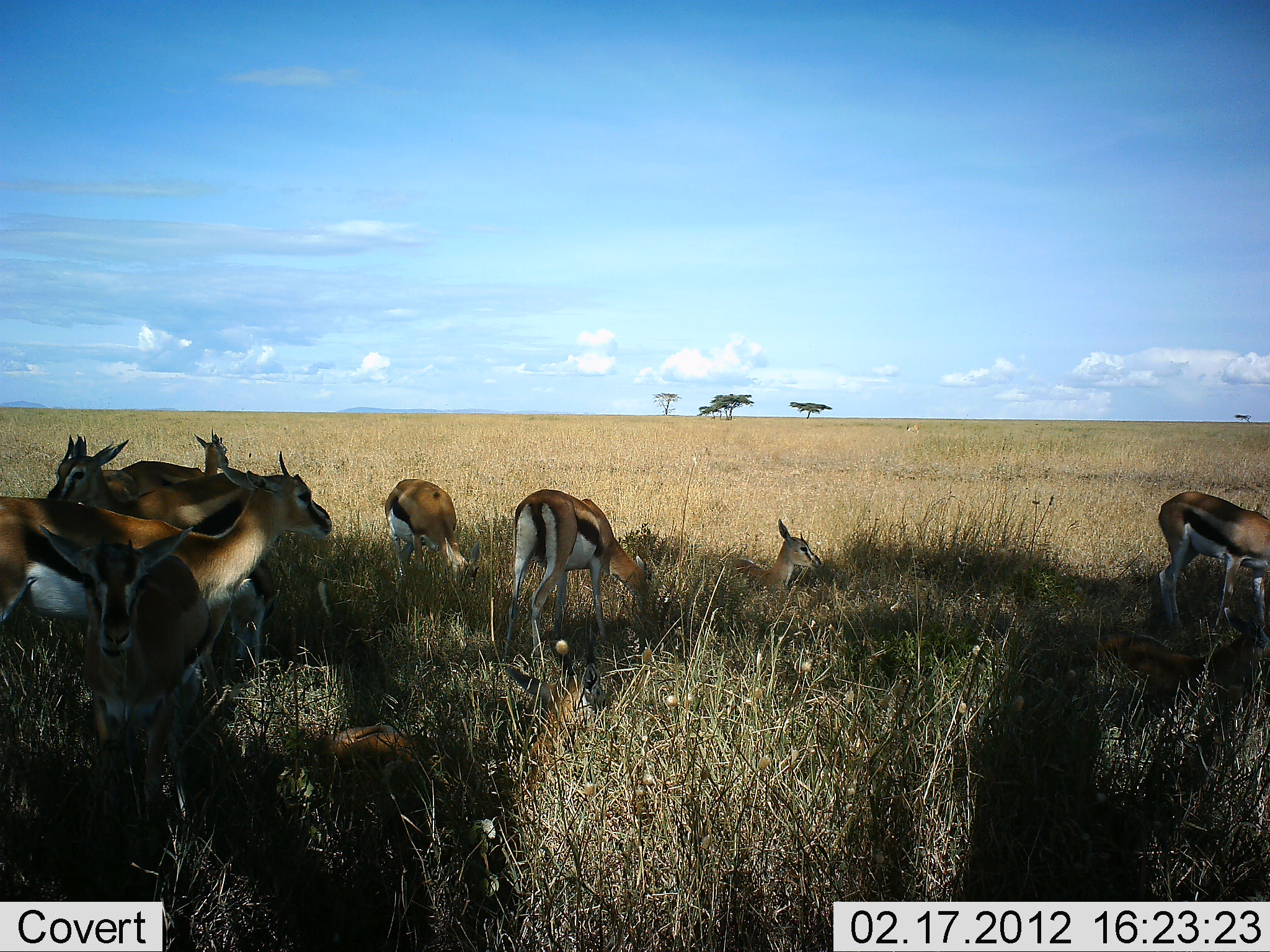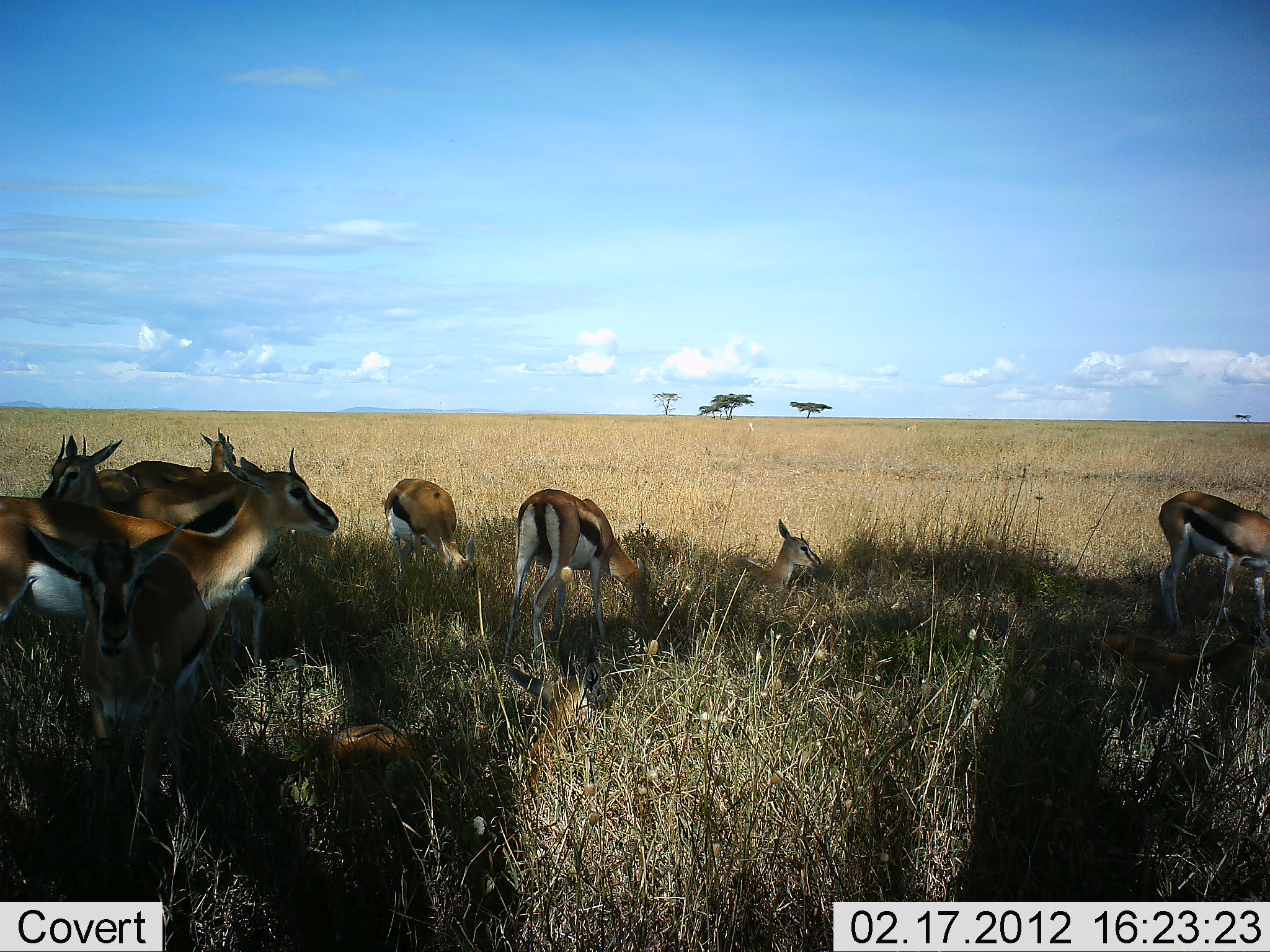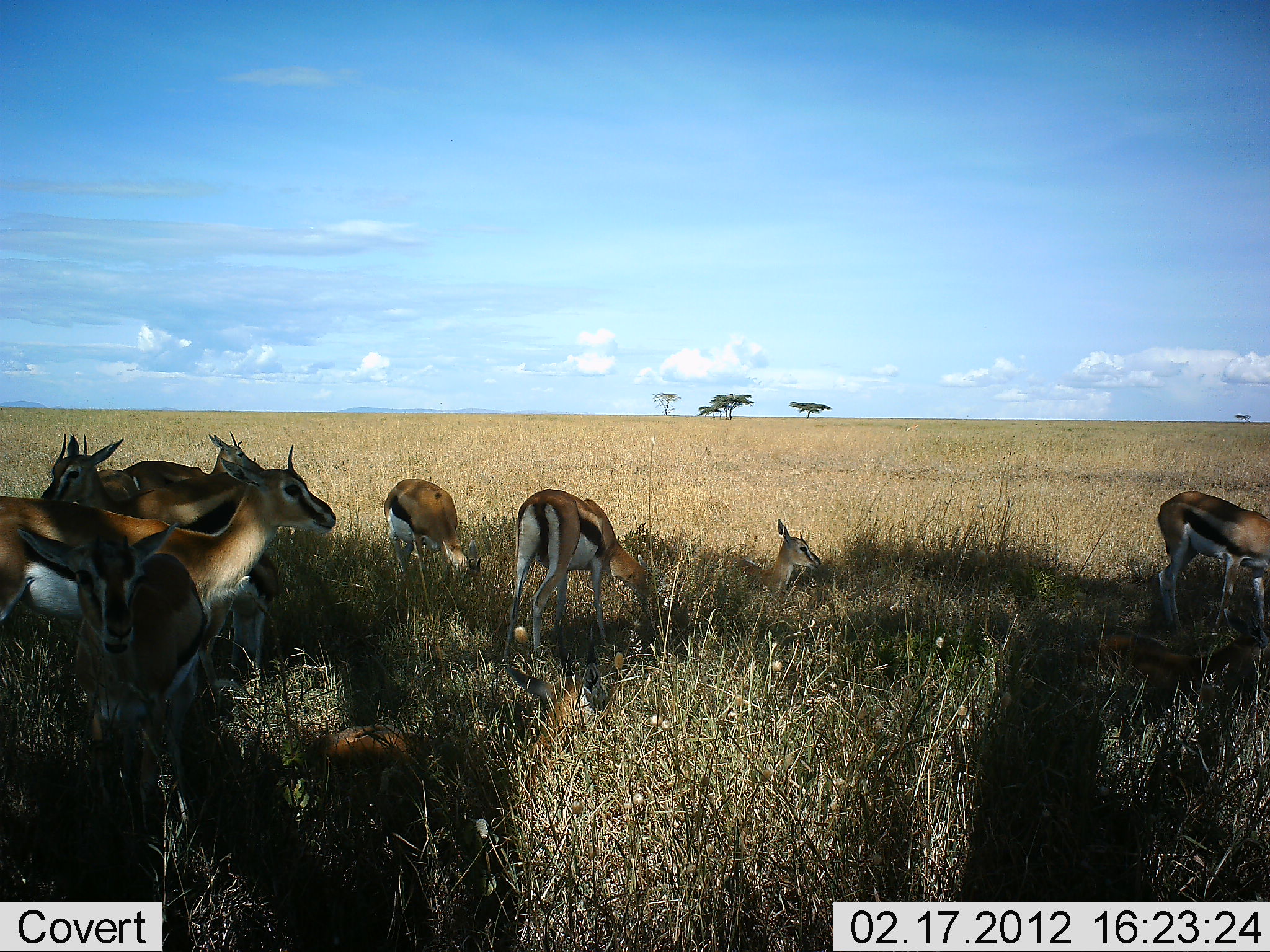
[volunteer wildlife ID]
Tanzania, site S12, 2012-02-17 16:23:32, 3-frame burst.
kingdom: Animalia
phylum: Chordata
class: Mammalia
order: Artiodactyla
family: Bovidae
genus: Eudorcas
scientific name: Eudorcas thomsonii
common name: thomson's gazelle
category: gazellethomsons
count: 10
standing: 68%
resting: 89%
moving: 0%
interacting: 5%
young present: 26%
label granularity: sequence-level